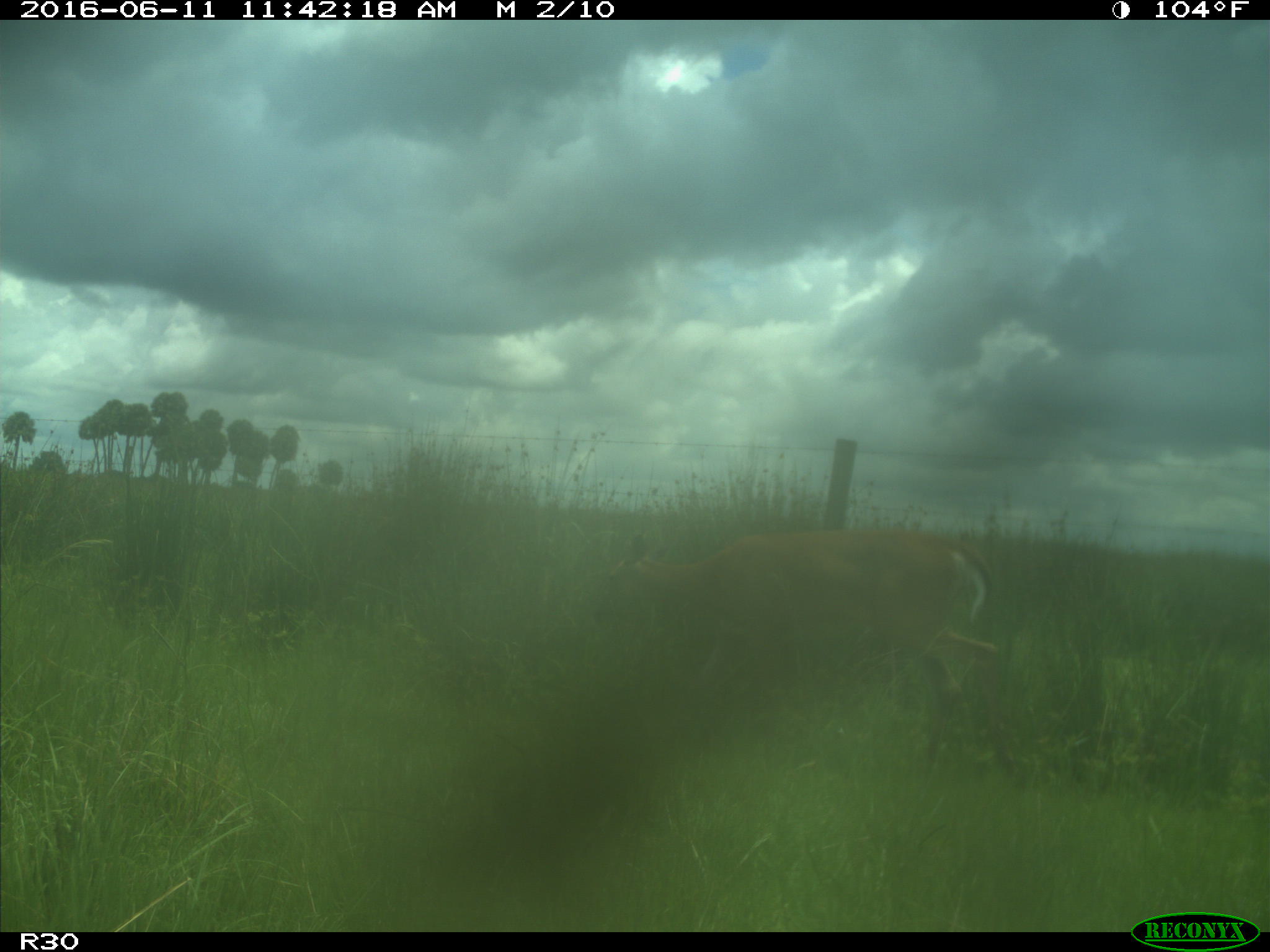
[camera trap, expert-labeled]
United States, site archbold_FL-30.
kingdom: Animalia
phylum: Chordata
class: Mammalia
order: Artiodactyla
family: Cervidae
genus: Odocoileus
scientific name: Odocoileus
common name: deer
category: unidentified deer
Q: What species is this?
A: Unidentified deer (deer) (Odocoileus).